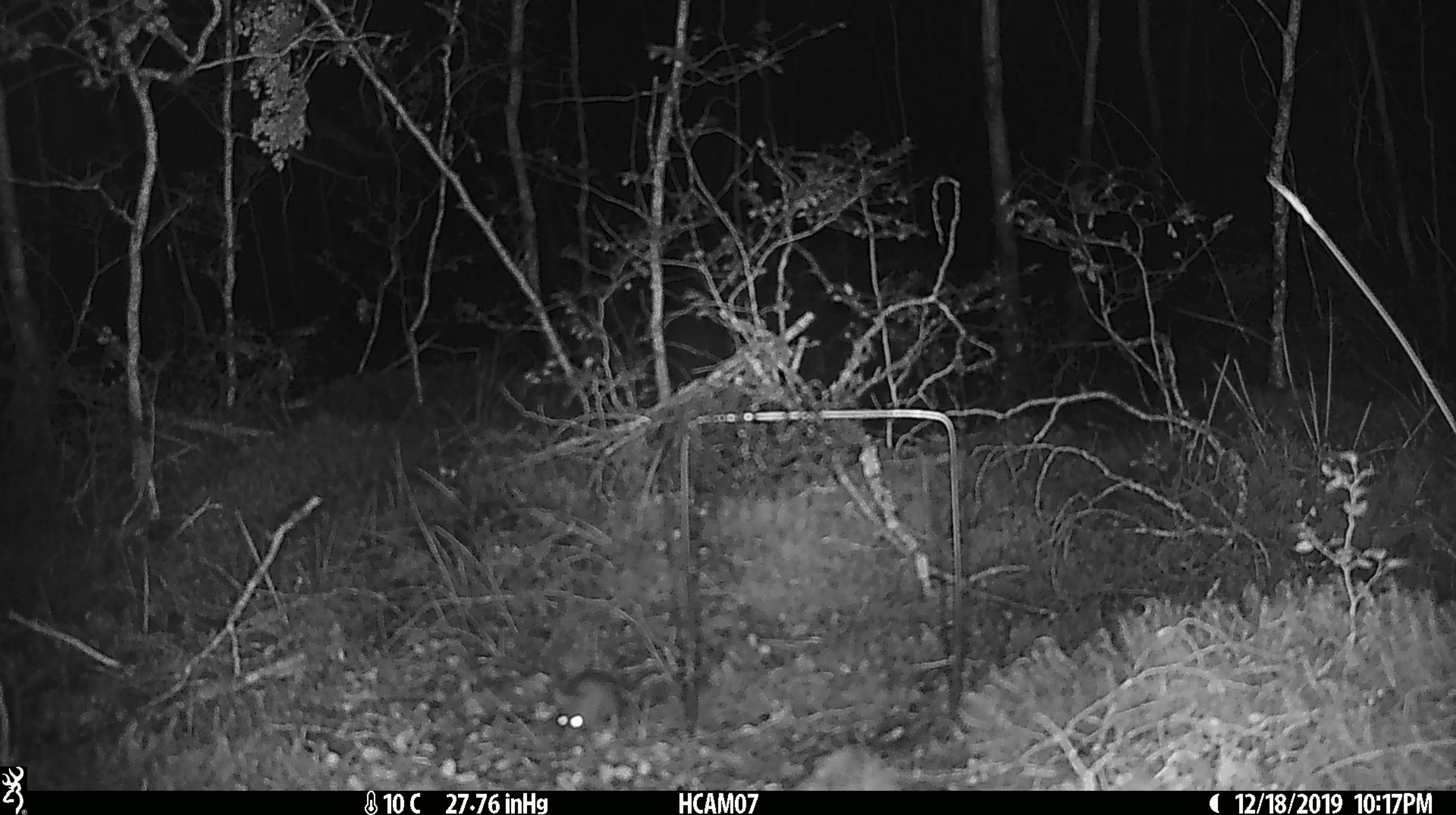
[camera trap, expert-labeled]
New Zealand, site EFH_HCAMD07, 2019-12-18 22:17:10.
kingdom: Animalia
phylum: Chordata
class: Mammalia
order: Rodentia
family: Muridae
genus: Mus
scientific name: Mus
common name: mouse